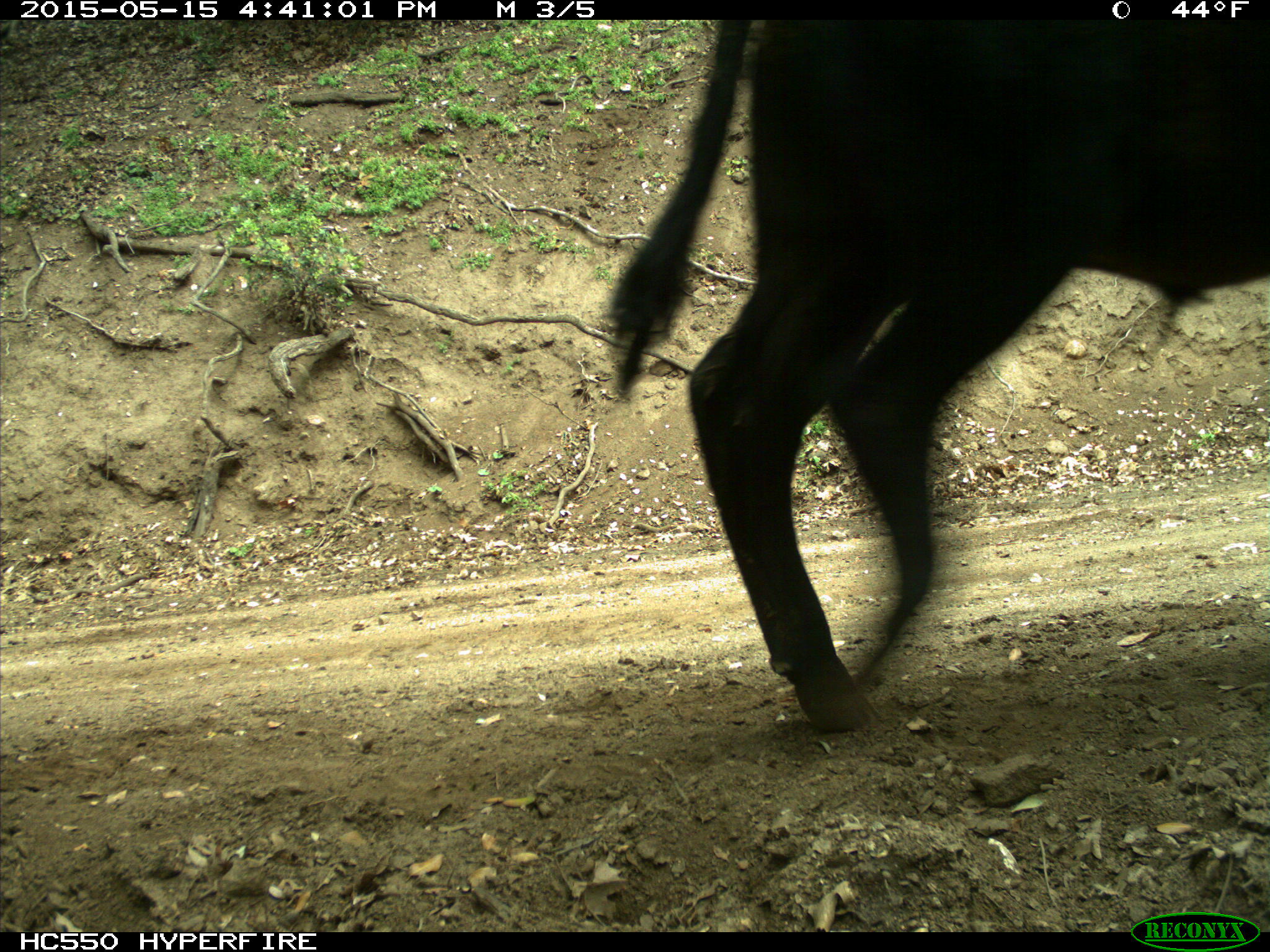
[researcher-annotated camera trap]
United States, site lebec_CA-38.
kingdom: Animalia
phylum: Chordata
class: Mammalia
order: Artiodactyla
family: Bovidae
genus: Bos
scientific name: Bos taurus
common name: domestic cow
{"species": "Bos taurus (domestic cow)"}